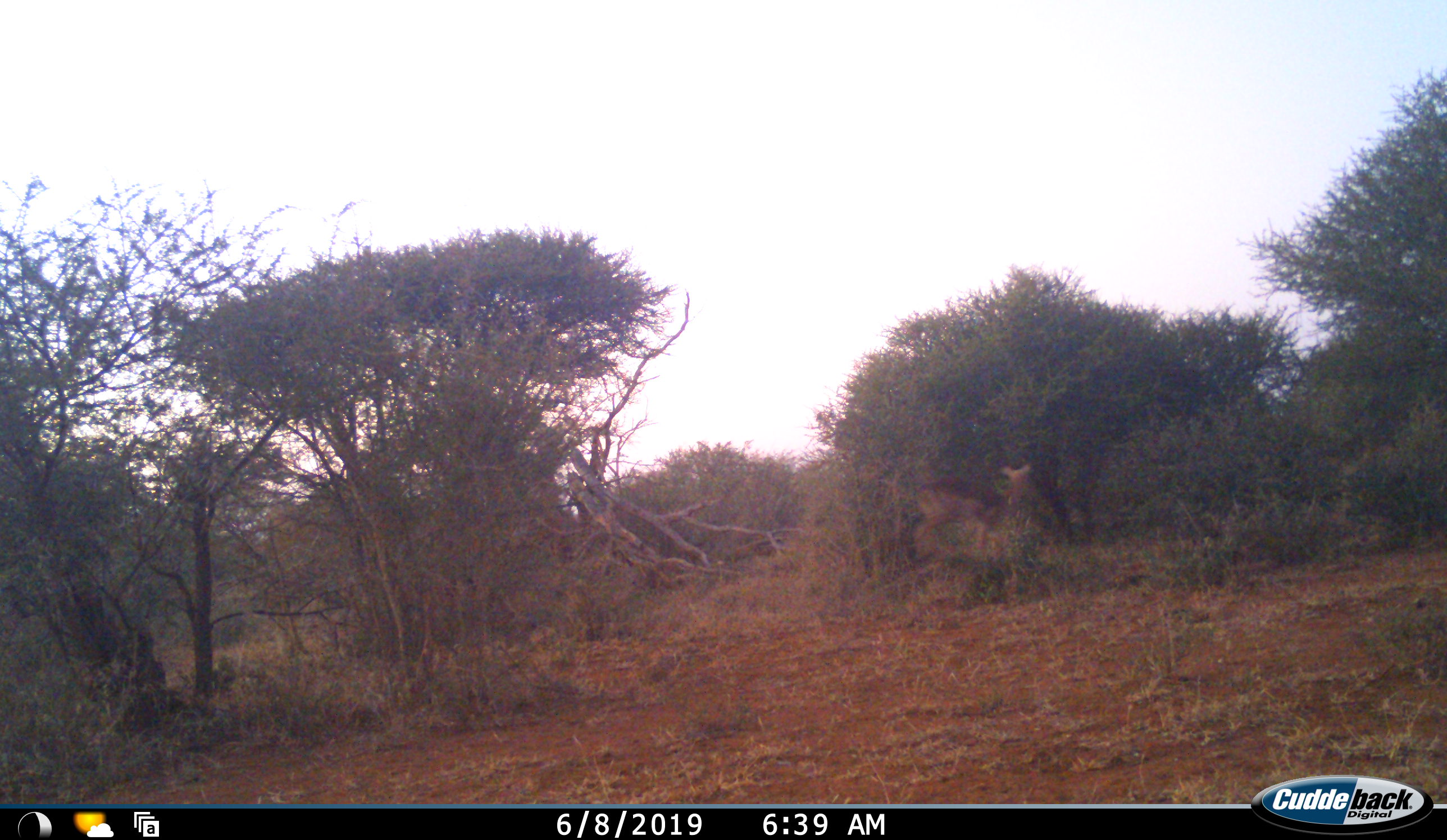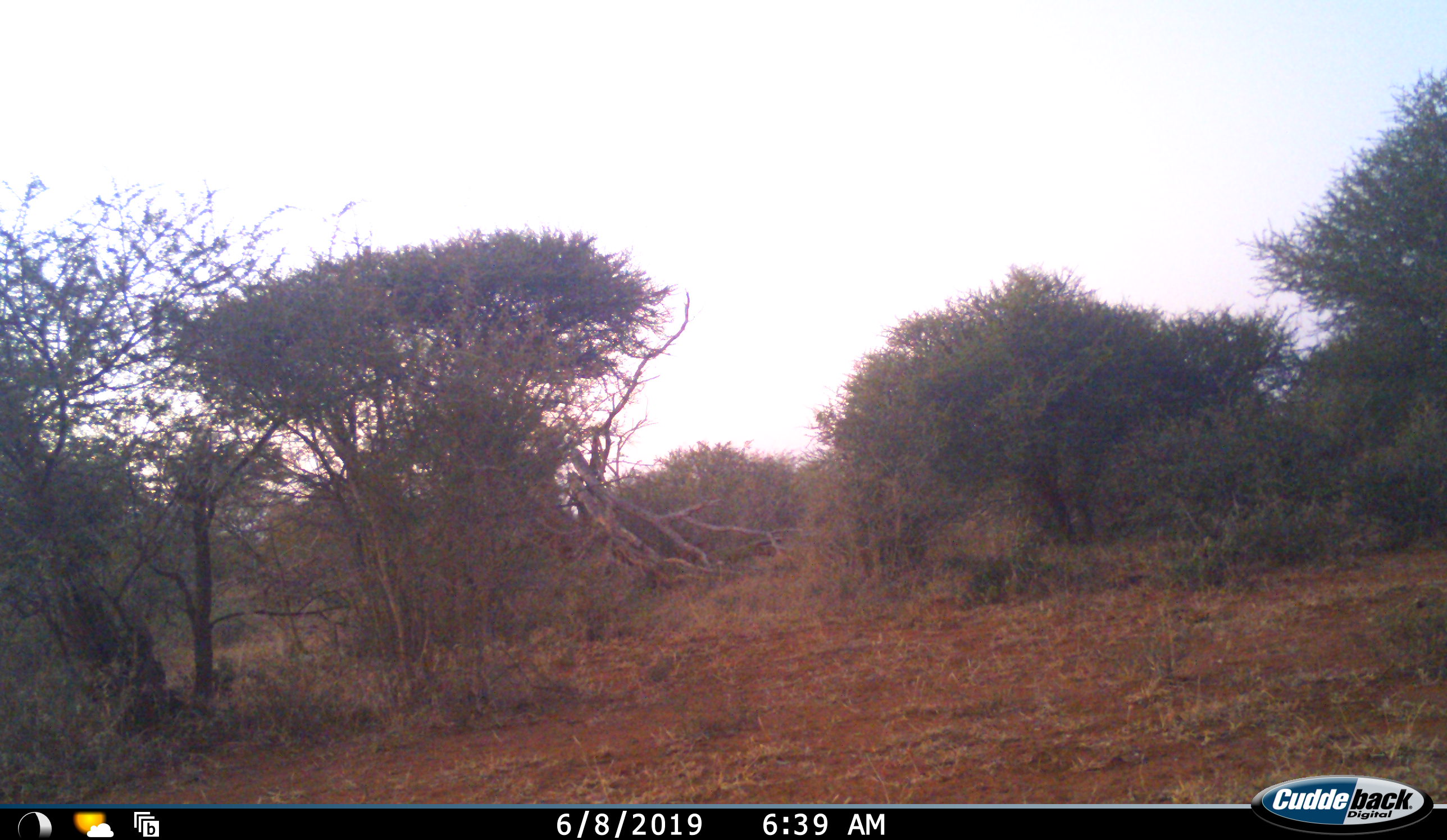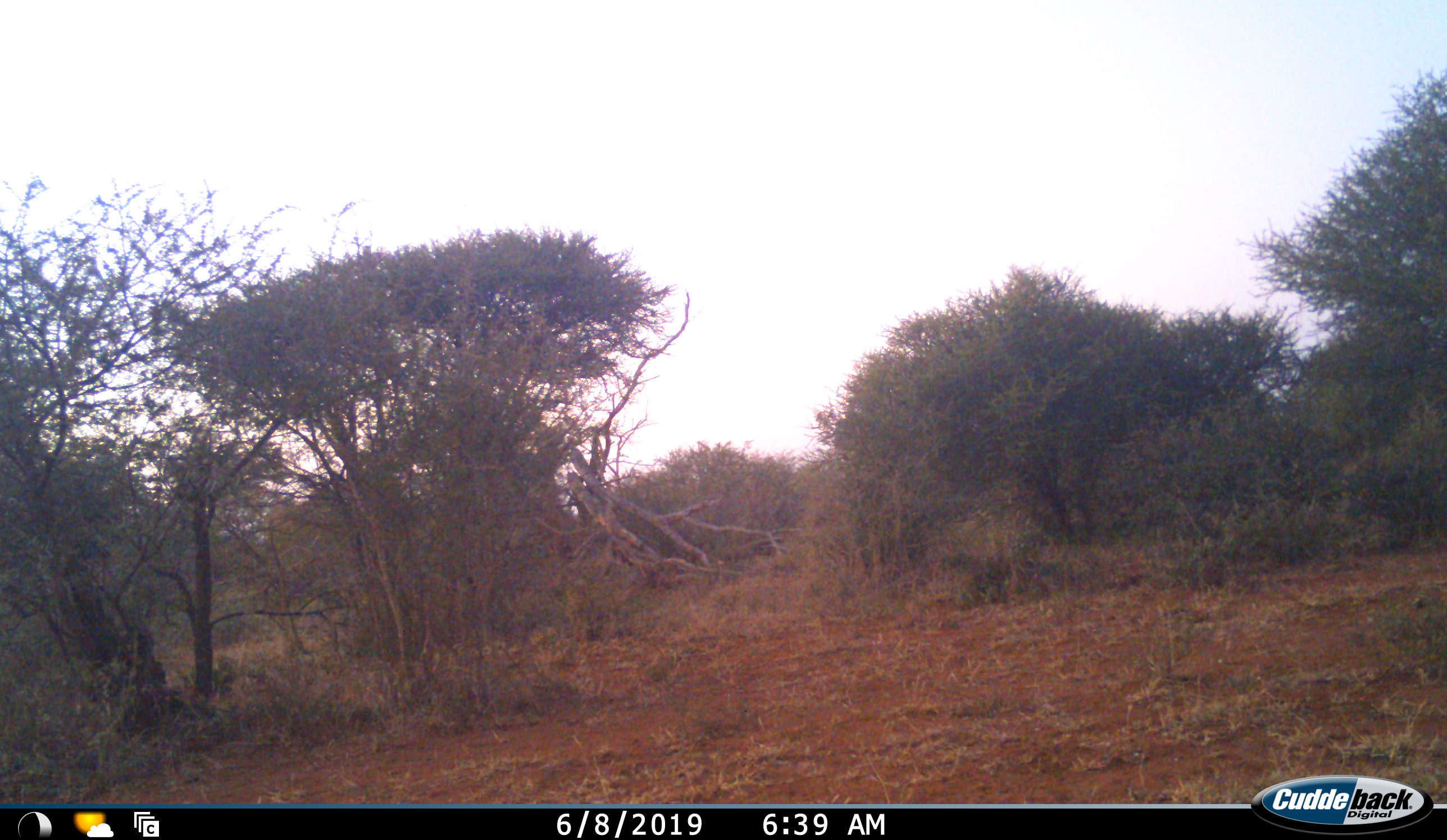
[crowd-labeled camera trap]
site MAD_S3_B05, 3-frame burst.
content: unidentified animal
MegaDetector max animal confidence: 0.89